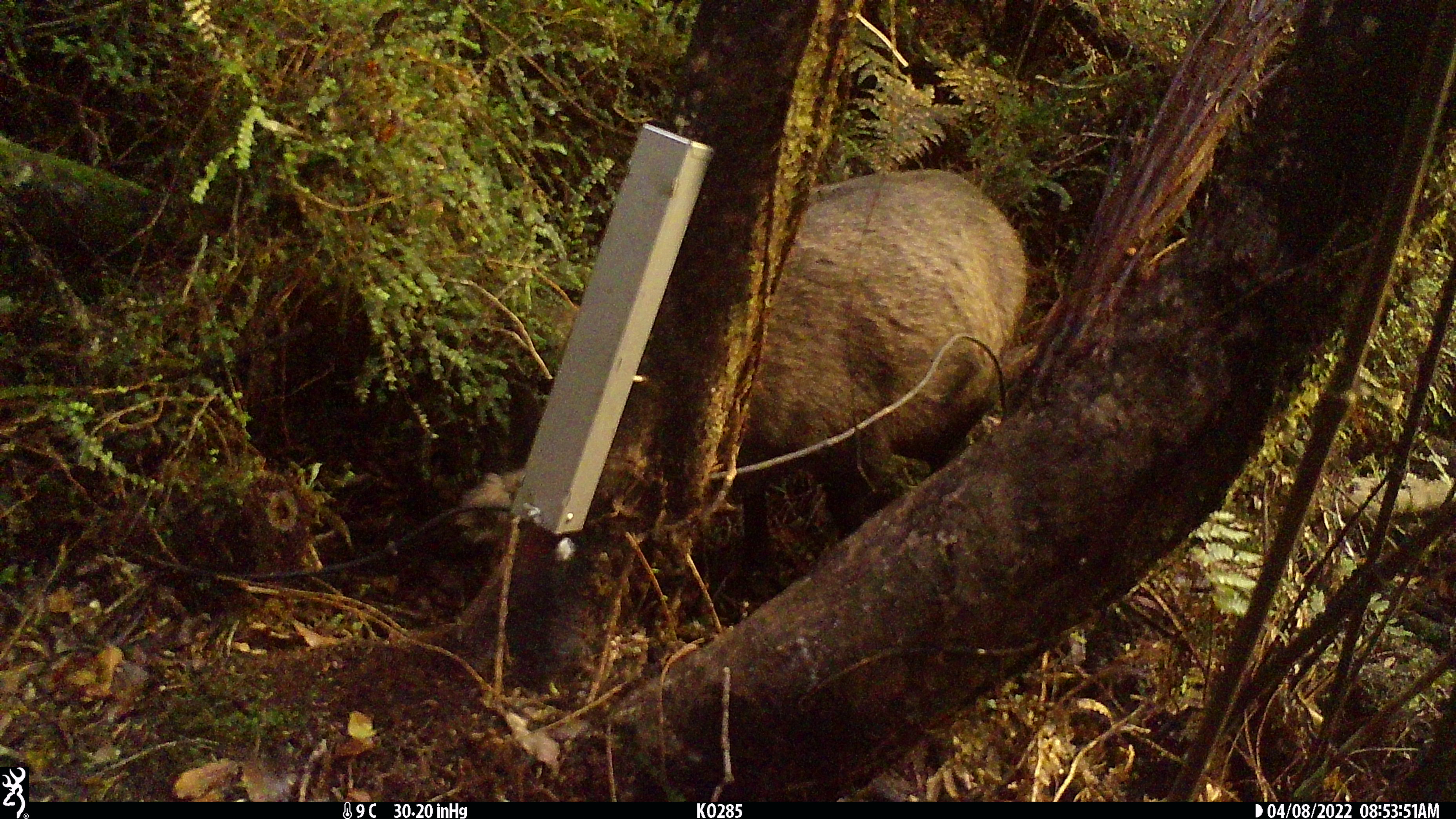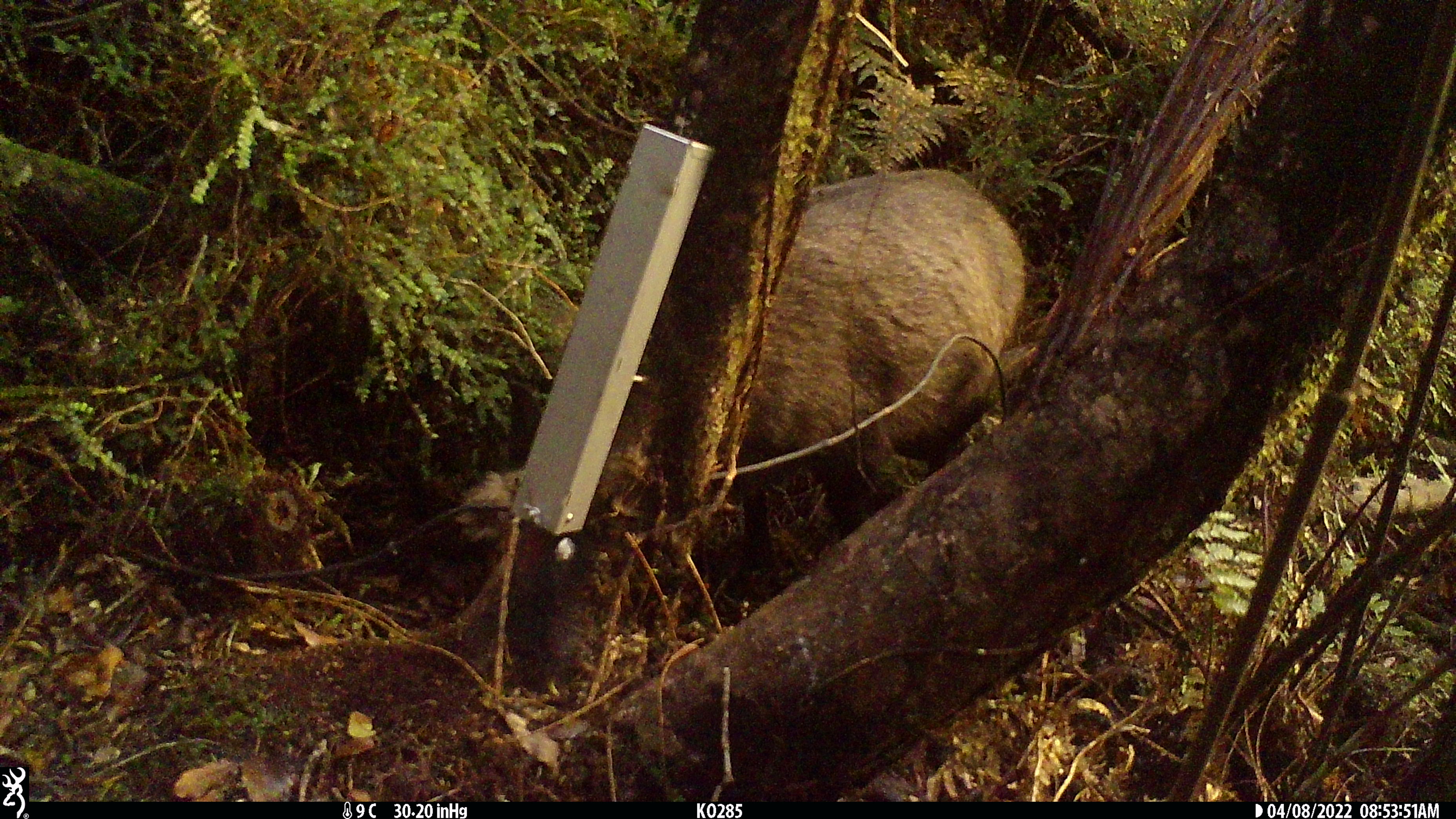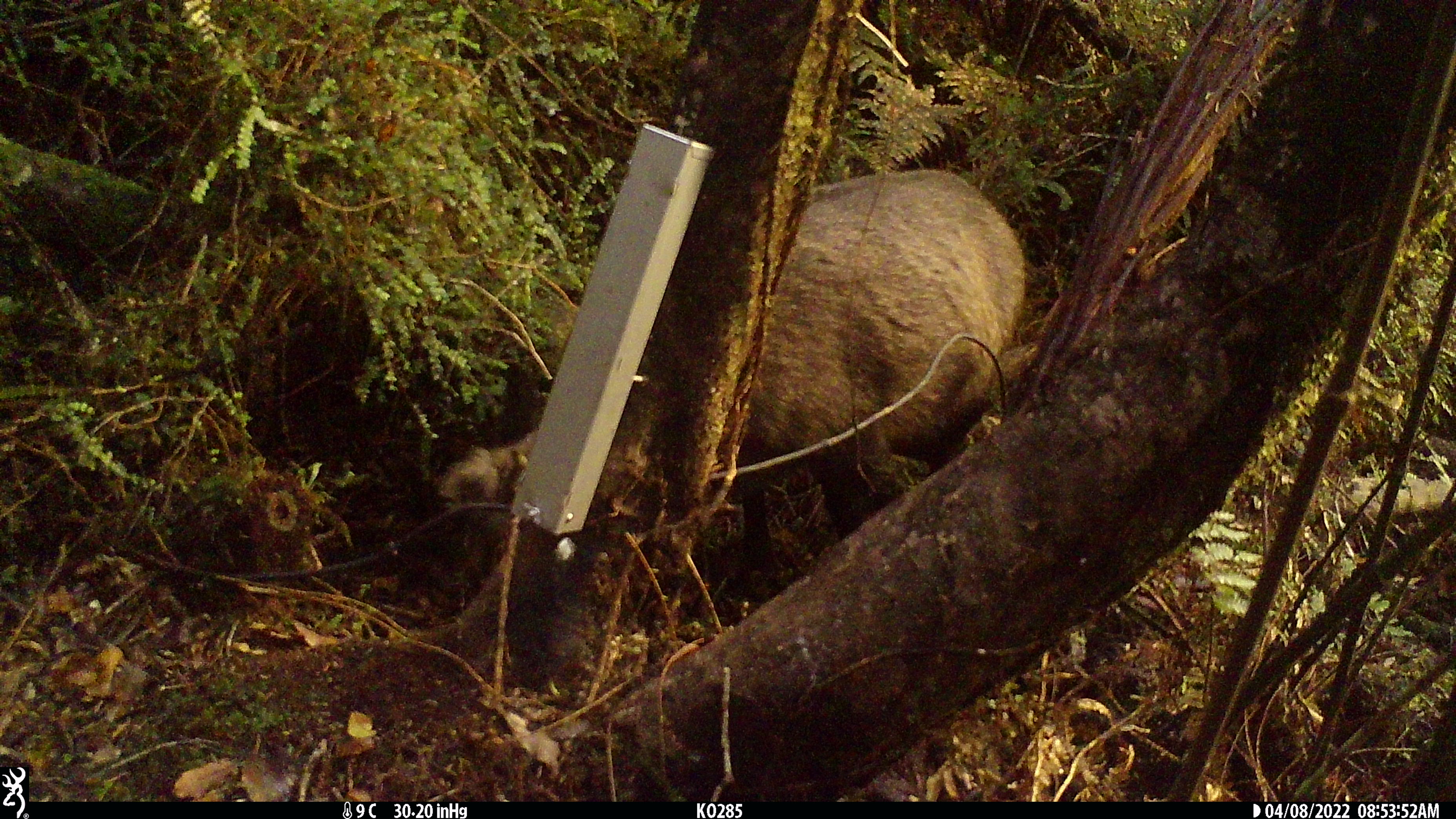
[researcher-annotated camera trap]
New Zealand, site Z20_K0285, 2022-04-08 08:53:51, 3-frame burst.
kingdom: Animalia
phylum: Chordata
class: Mammalia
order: Artiodactyla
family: Bovidae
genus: Rupicapra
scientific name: Rupicapra rupicapra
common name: alpine chamois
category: chamois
Chamois (alpine chamois) (Rupicapra rupicapra).